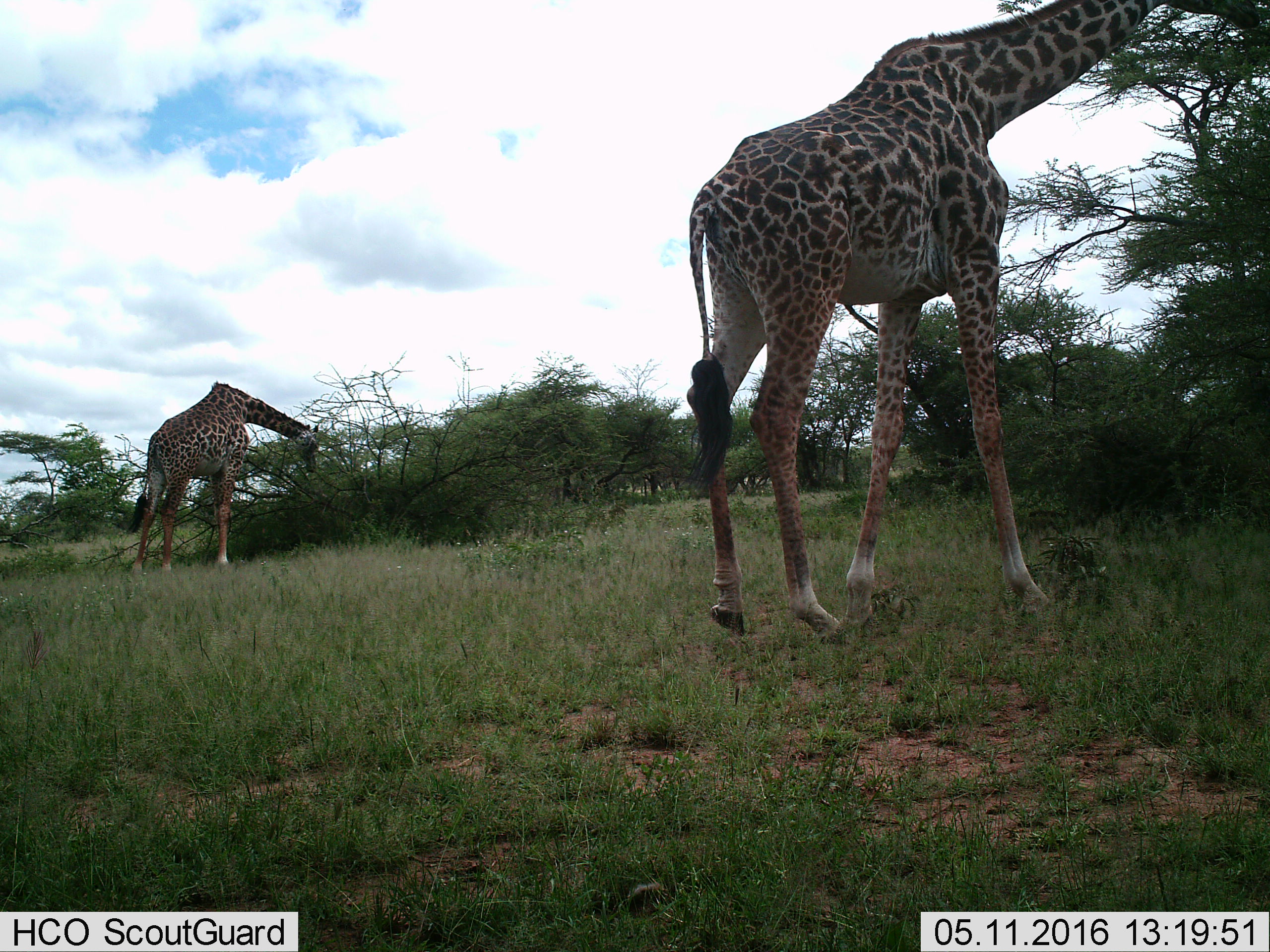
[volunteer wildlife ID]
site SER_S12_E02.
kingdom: Animalia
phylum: Chordata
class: Mammalia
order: Artiodactyla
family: Giraffidae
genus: Giraffa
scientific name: Giraffa camelopardalis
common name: giraffe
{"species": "giraffe (Giraffa camelopardalis)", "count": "2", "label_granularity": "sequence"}